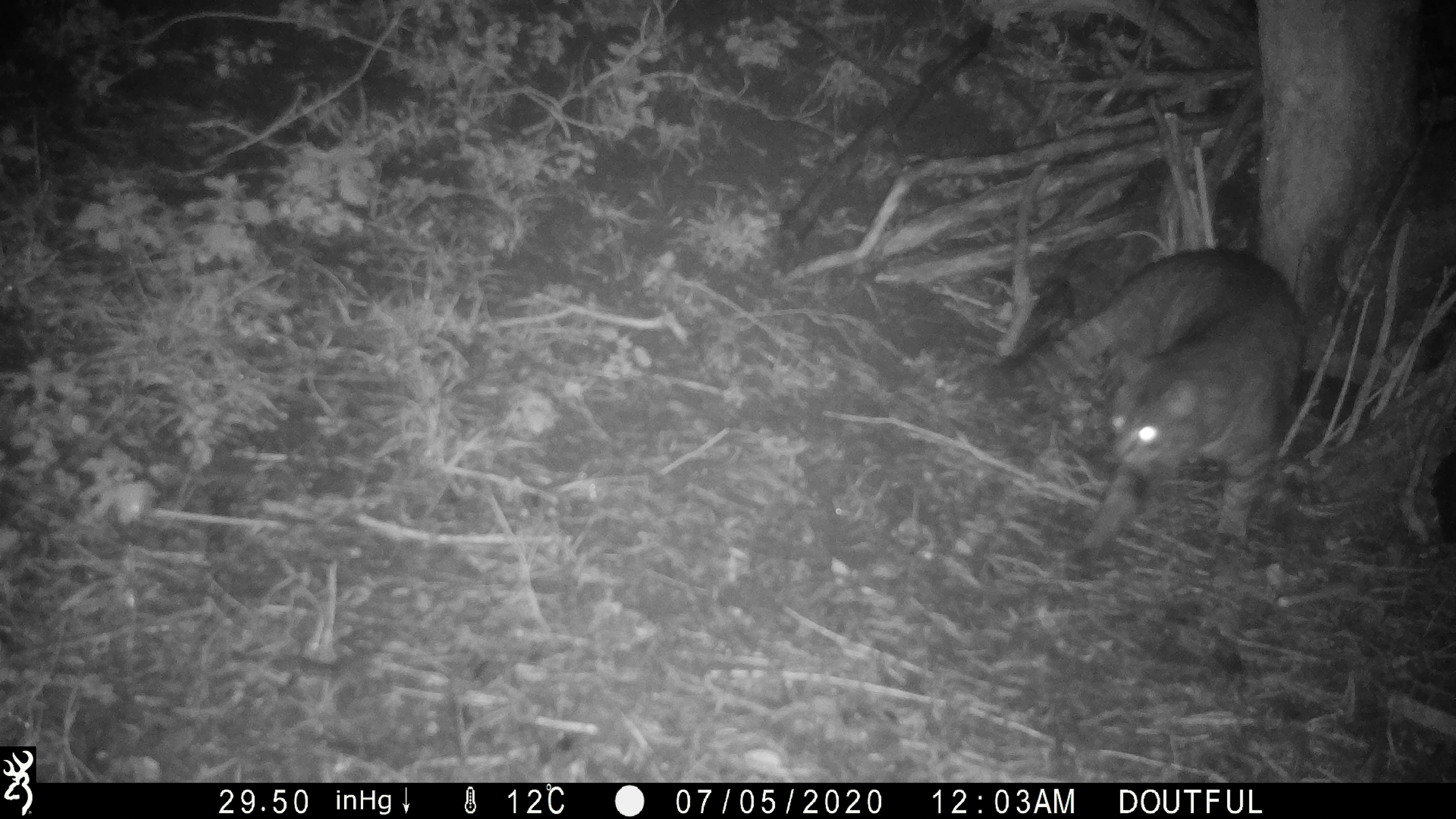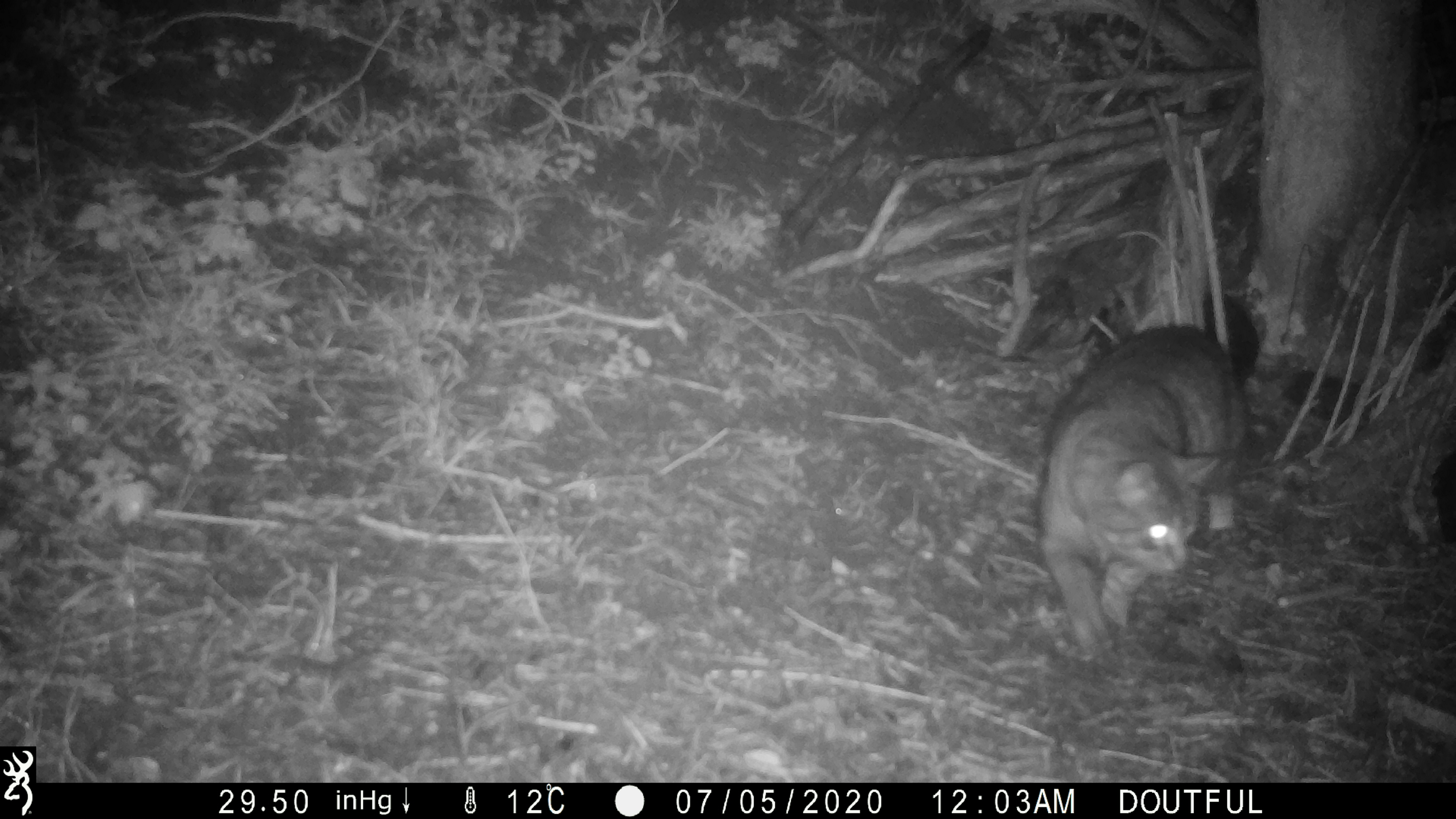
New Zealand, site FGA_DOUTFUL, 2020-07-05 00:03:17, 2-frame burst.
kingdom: Animalia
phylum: Chordata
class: Mammalia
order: Carnivora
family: Felidae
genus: Felis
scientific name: Felis catus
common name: domestic cat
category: cat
Cat (domestic cat) (Felis catus).